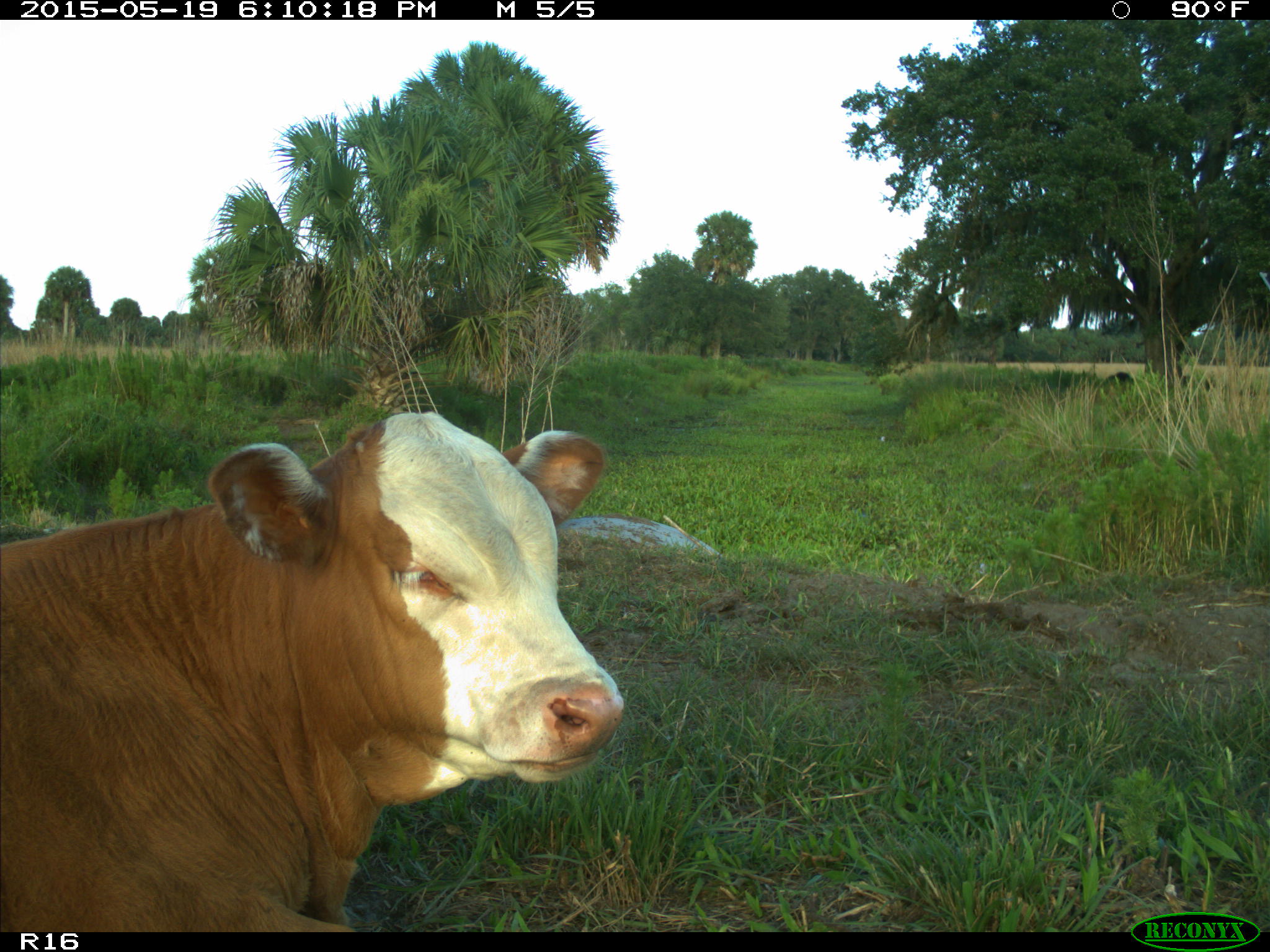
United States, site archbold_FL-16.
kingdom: Animalia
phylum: Chordata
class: Mammalia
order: Artiodactyla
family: Bovidae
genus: Bos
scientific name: Bos taurus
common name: domestic cow